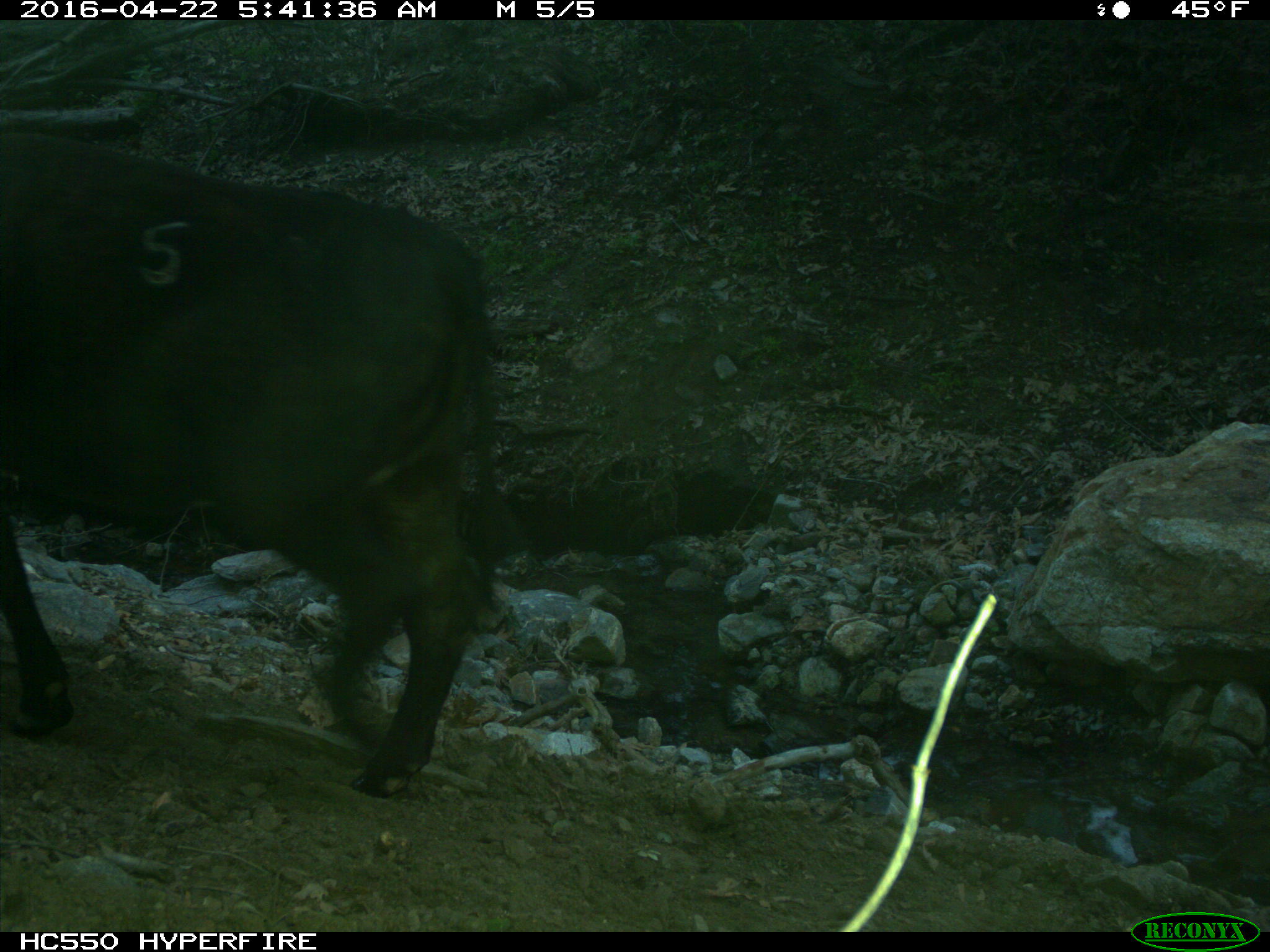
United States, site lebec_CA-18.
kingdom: Animalia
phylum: Chordata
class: Mammalia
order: Artiodactyla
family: Bovidae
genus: Bos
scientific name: Bos taurus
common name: domestic cow